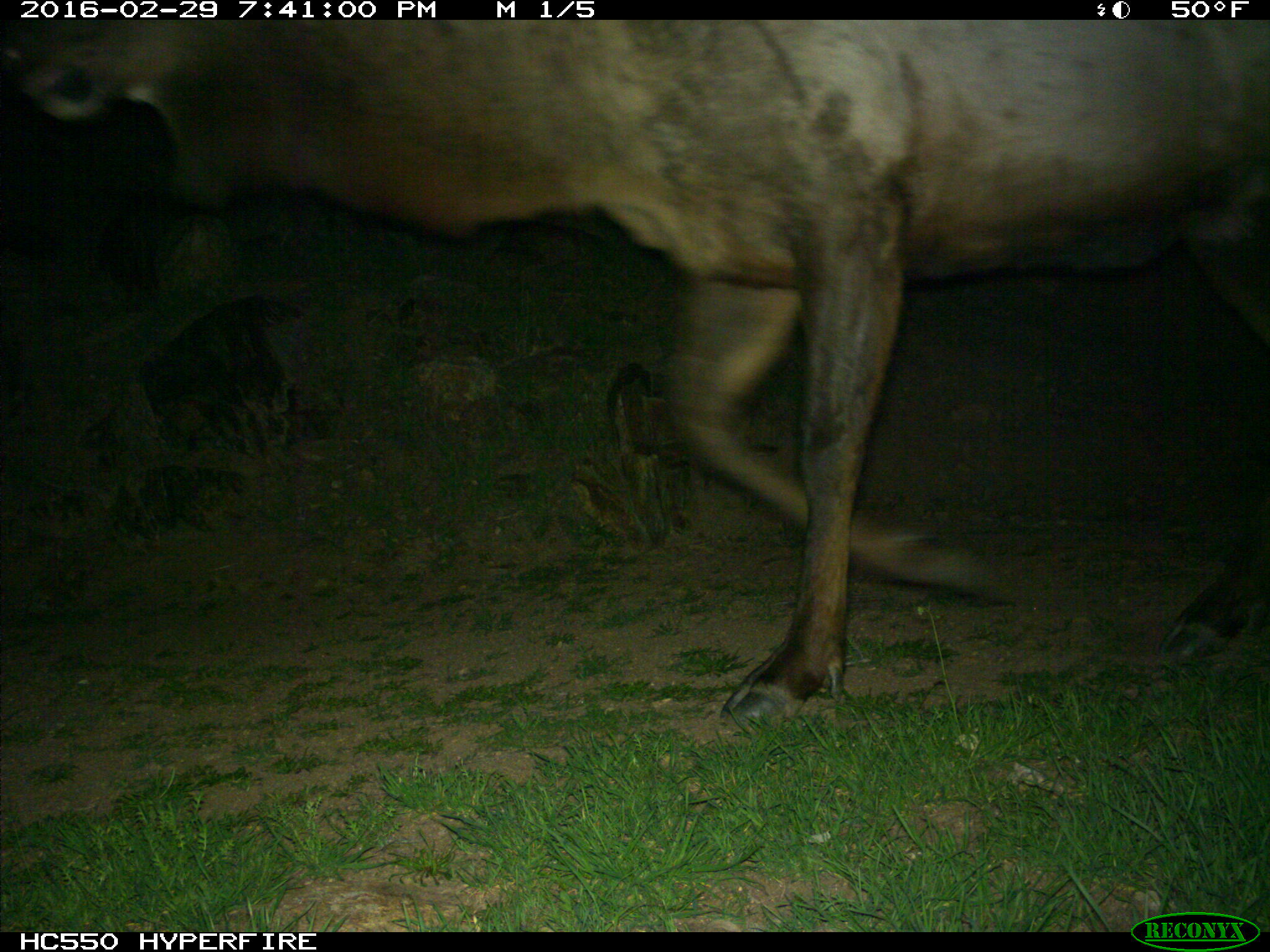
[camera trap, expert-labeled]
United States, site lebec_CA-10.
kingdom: Animalia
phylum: Chordata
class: Mammalia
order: Artiodactyla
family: Cervidae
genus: Cervus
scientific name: Cervus canadensis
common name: elk